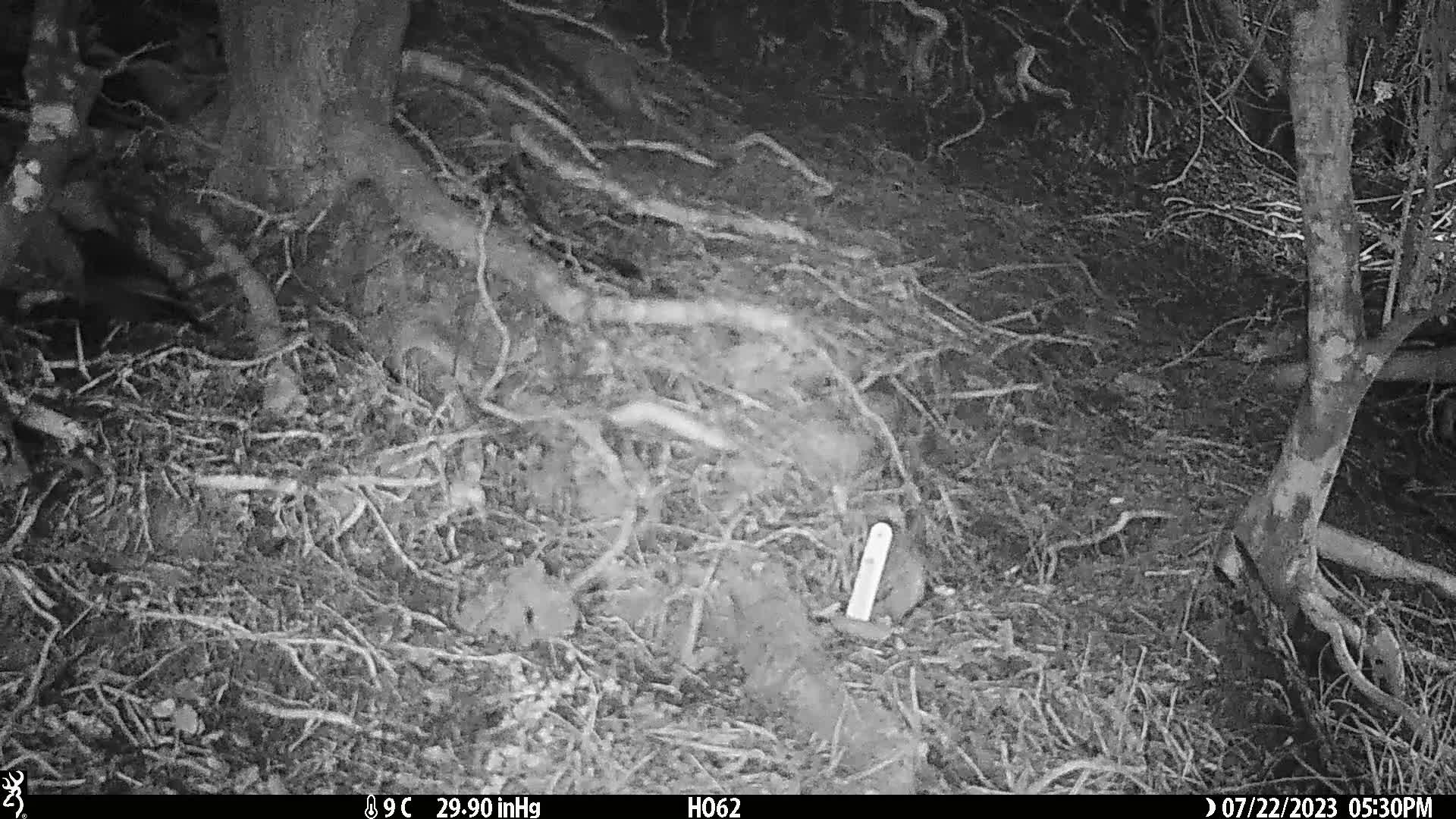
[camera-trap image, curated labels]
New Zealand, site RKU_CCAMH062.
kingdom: Animalia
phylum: Chordata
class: Aves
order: Passeriformes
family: Turdidae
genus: Turdus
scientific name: Turdus merula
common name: eurasian blackbird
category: blackbird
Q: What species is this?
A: Blackbird (eurasian blackbird) (Turdus merula).